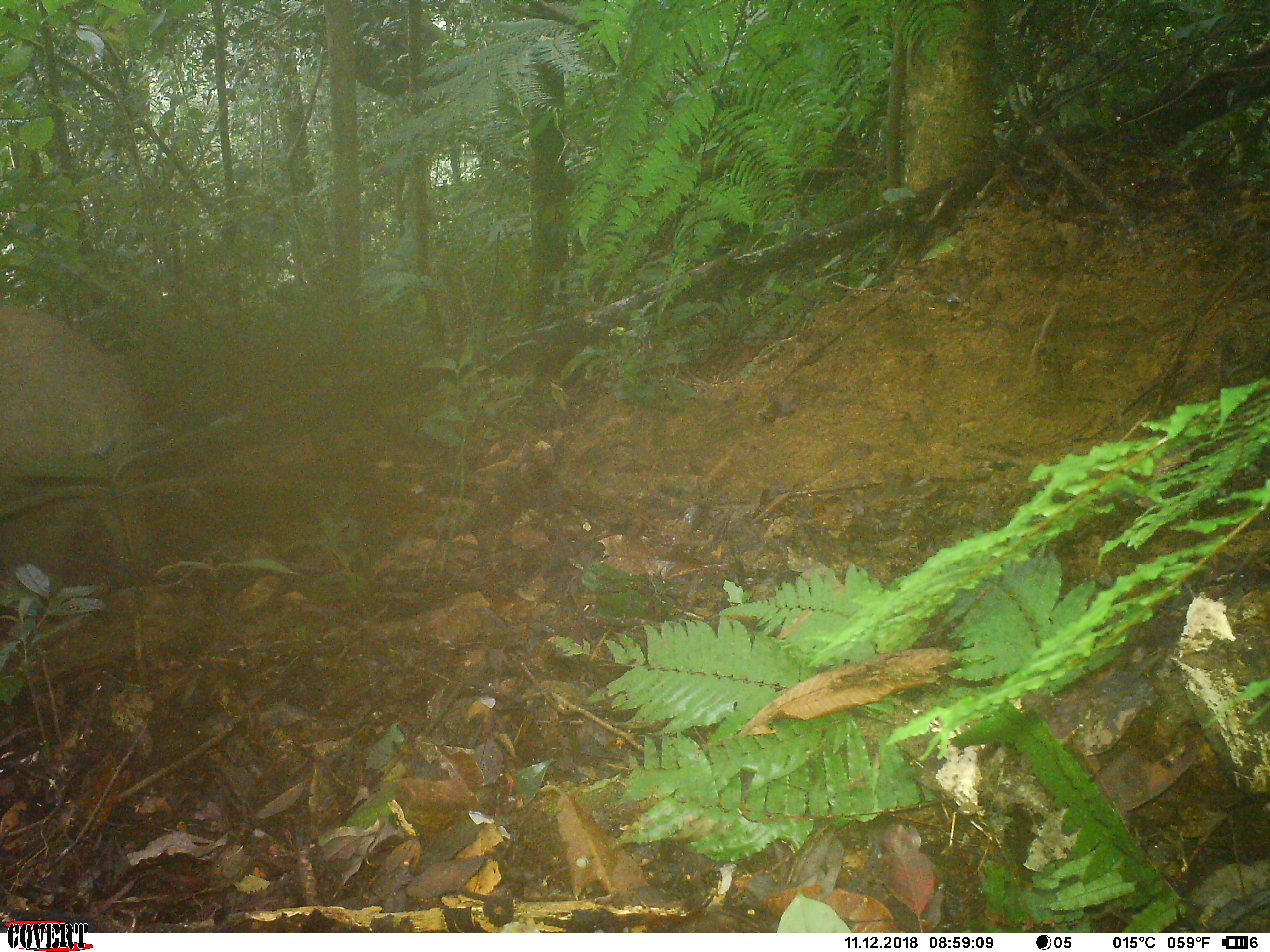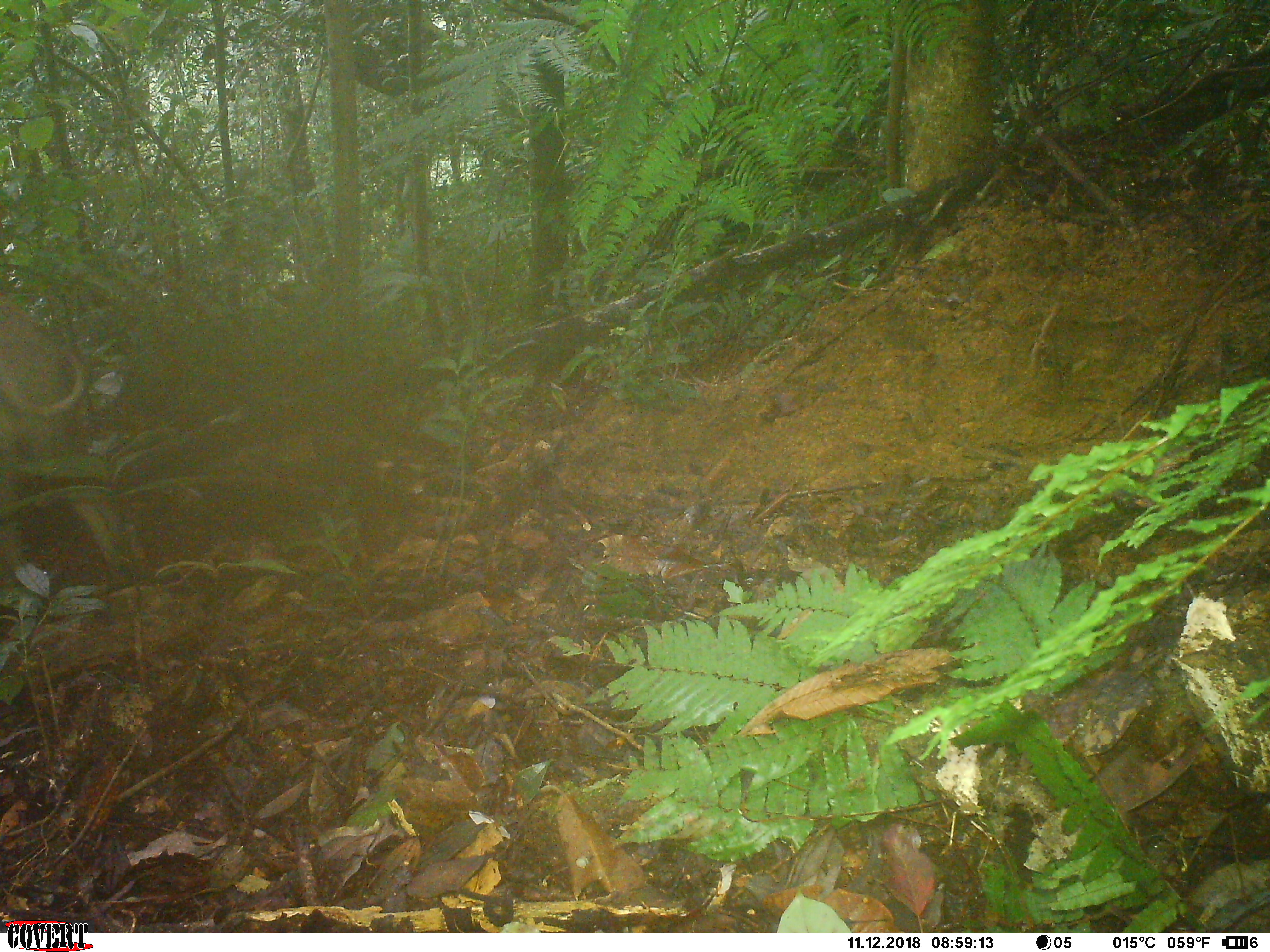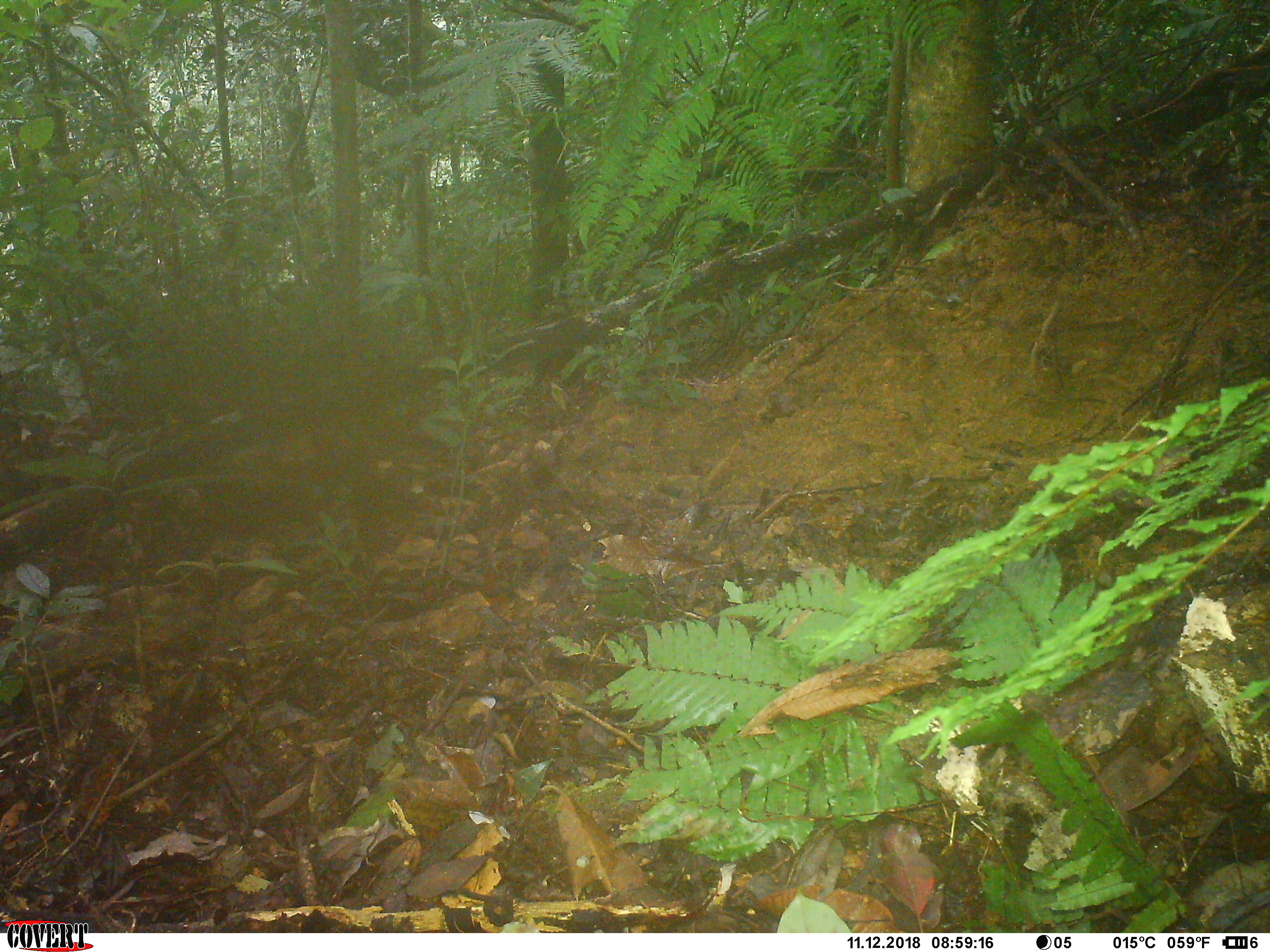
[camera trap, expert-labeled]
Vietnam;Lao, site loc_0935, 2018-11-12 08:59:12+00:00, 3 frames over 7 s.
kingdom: Animalia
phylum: Chordata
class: Mammalia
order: Artiodactyla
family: Suidae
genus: Sus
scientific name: Sus scrofa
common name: eurasian wild pig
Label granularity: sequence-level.